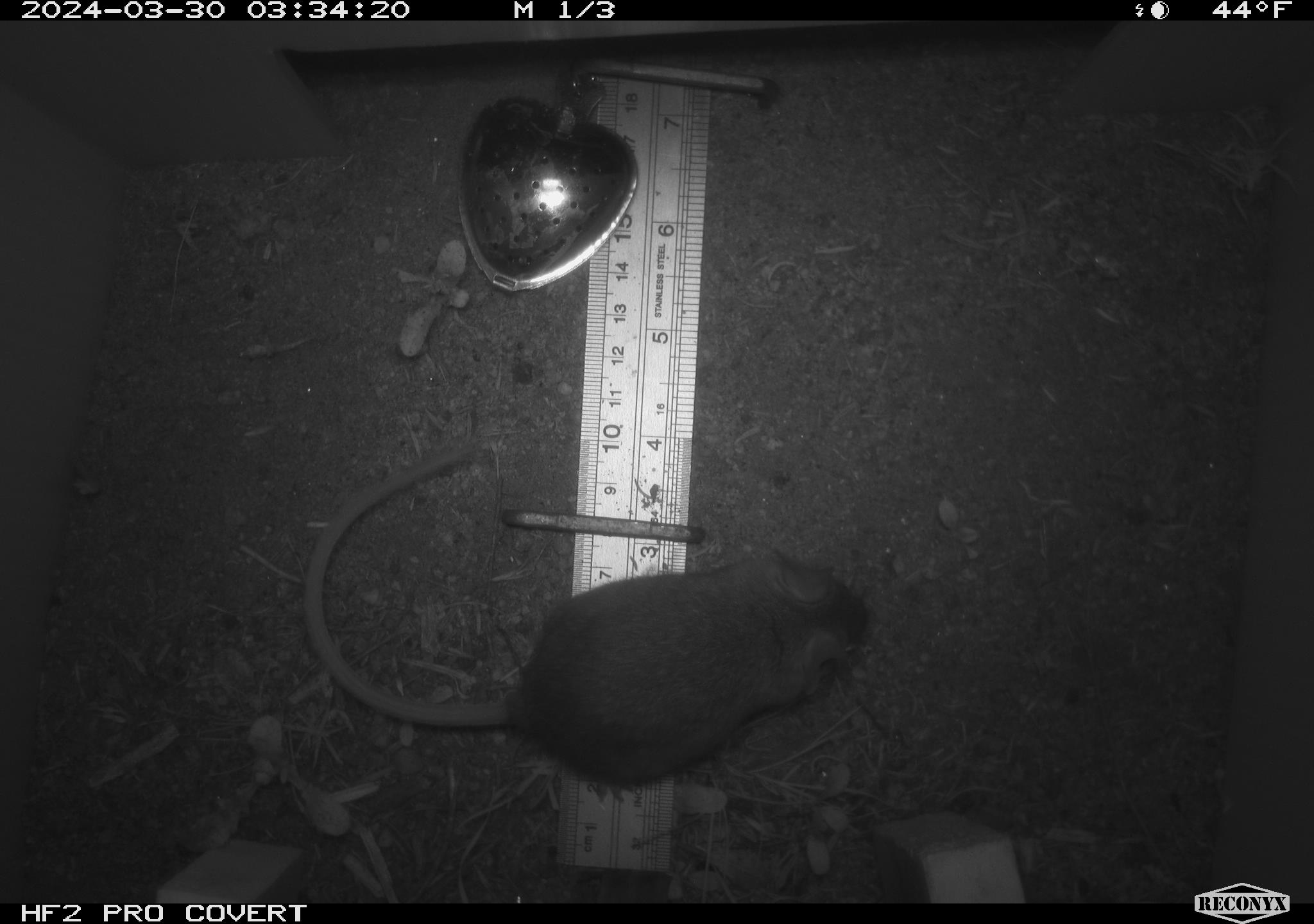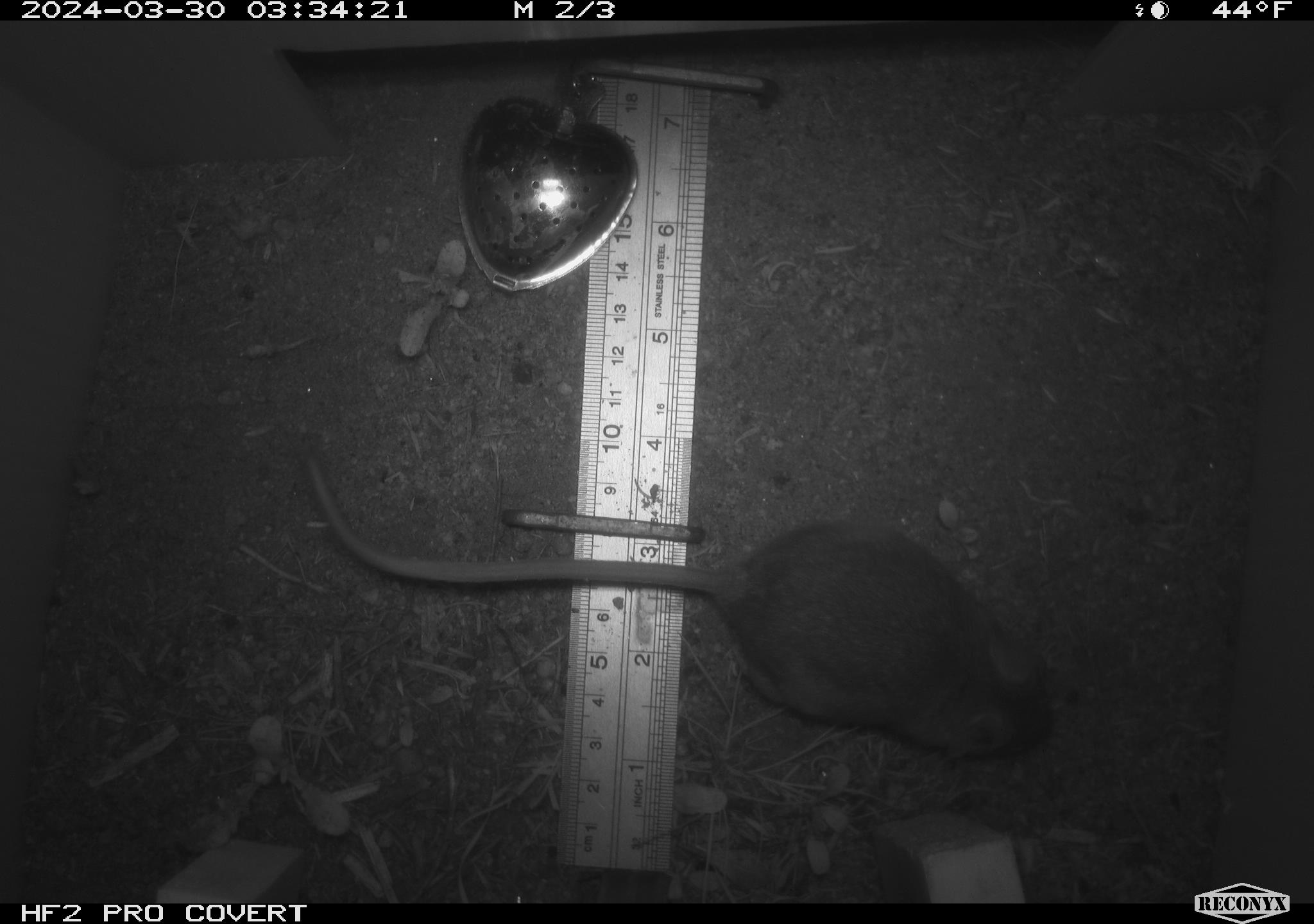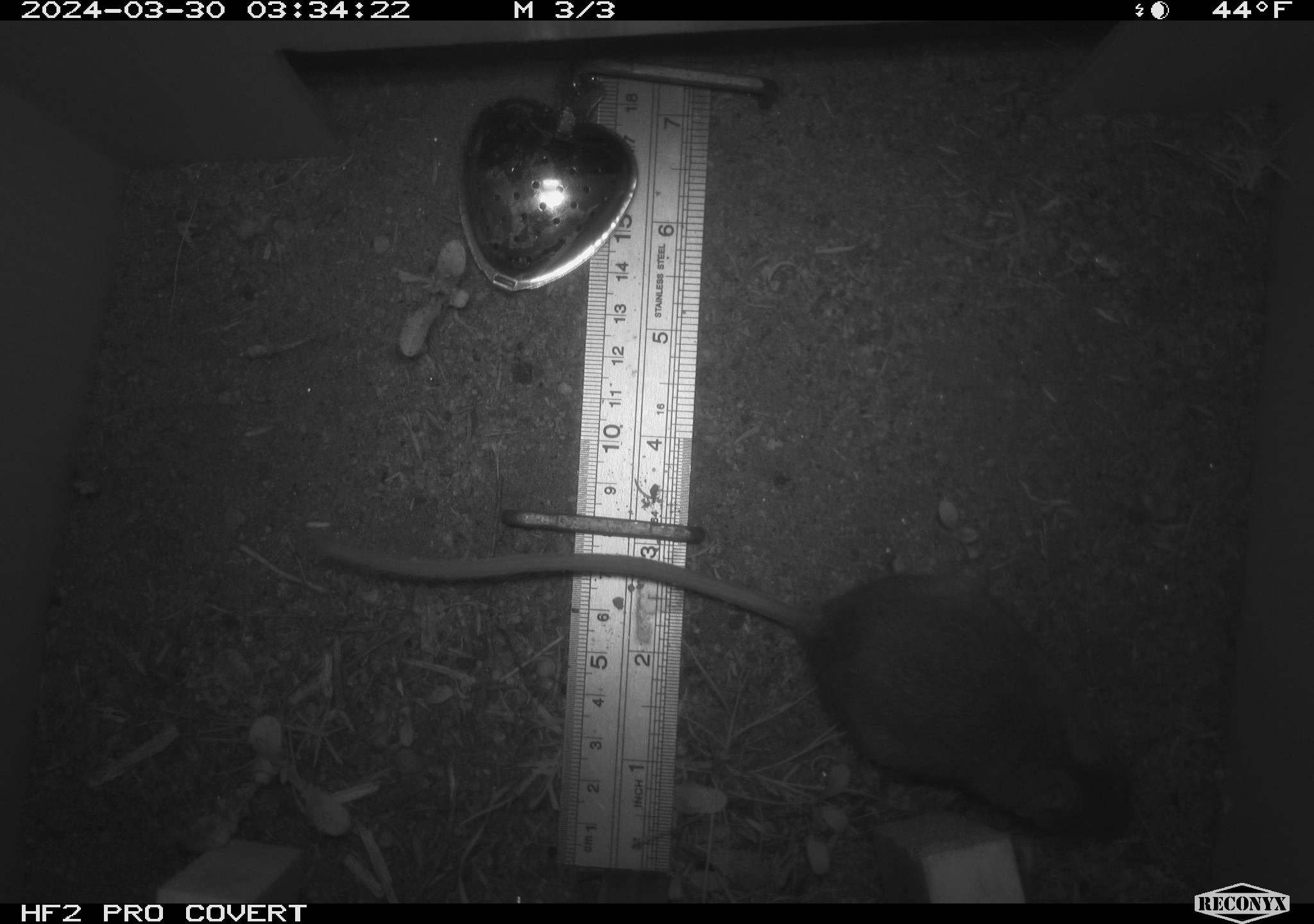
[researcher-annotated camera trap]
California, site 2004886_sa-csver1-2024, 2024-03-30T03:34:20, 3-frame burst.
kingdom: Animalia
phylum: Chordata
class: Mammalia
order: Rodentia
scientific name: Rodentia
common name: rodent